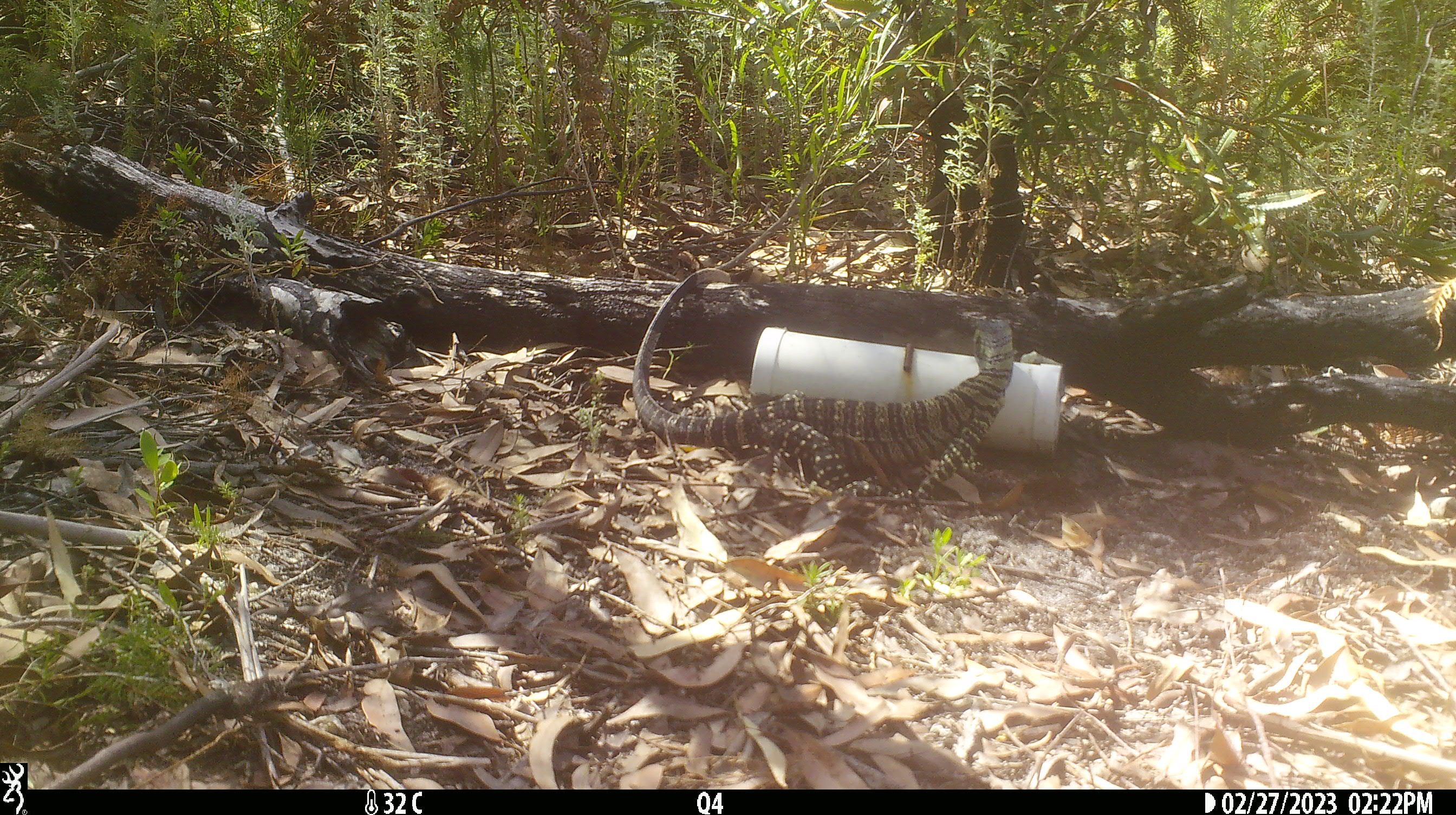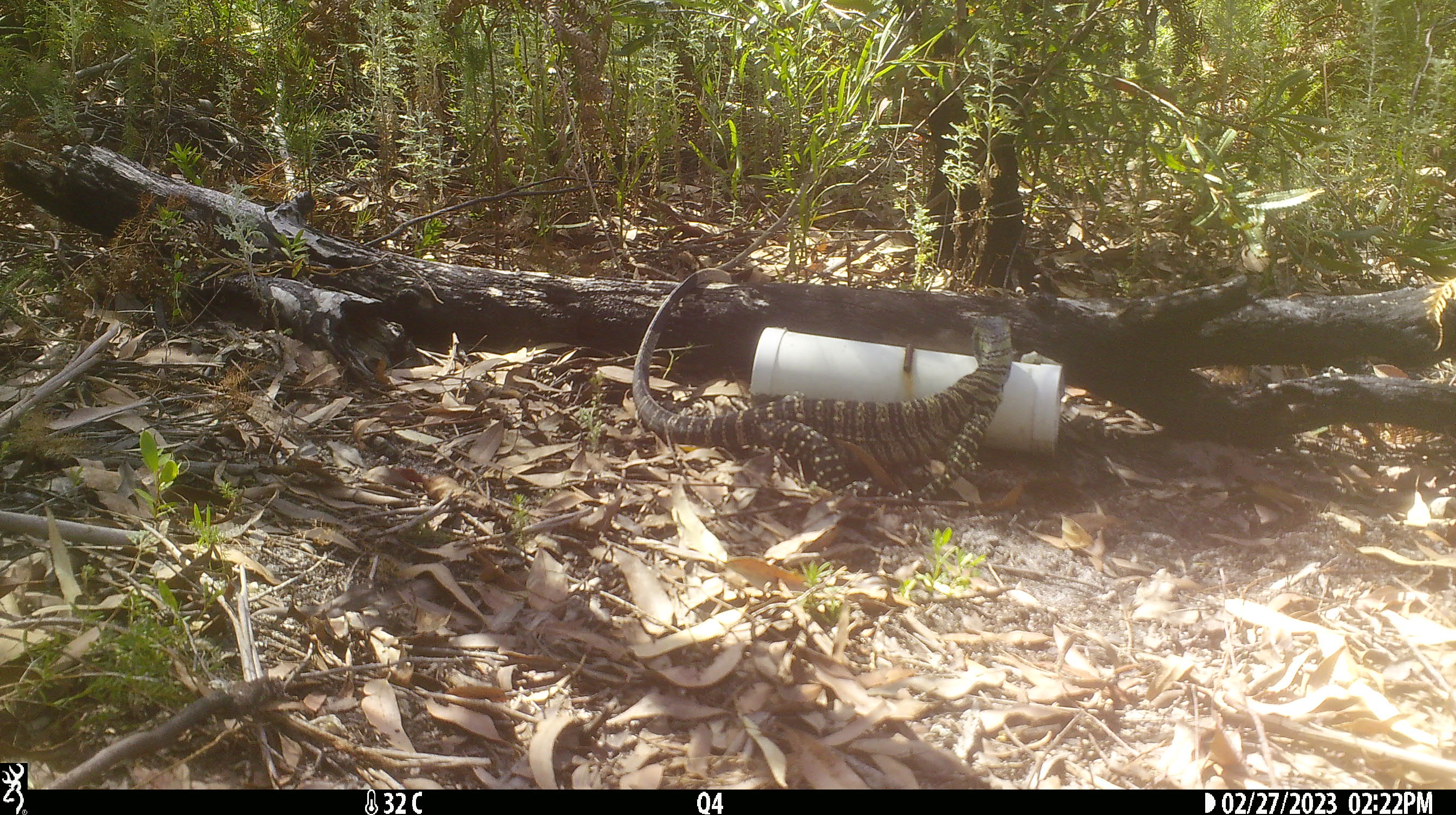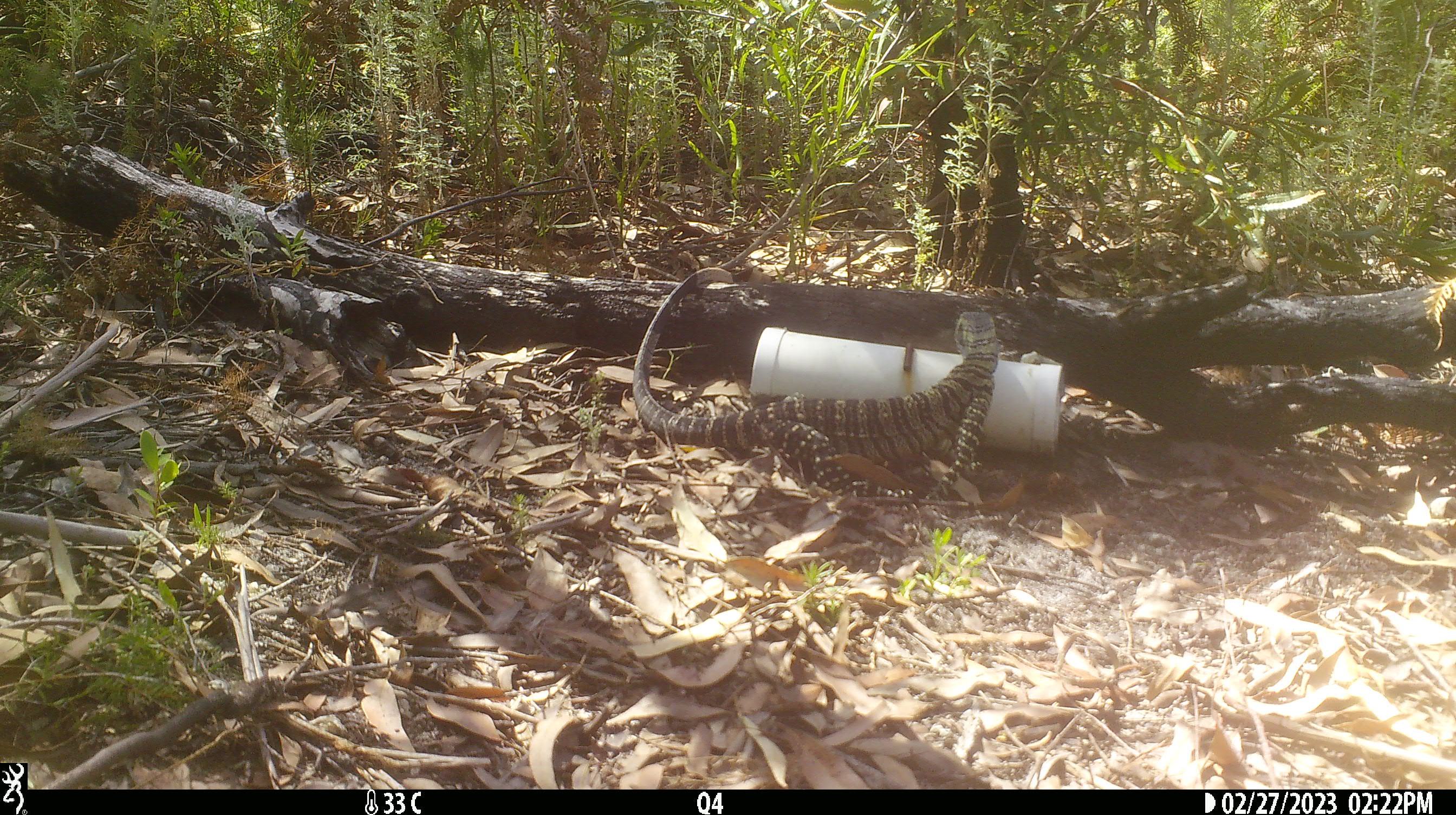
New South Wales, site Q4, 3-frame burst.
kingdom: Animalia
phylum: Chordata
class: Reptilia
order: Squamata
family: Varanidae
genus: Varanus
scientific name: Varanus varius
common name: lace monitor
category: goanna